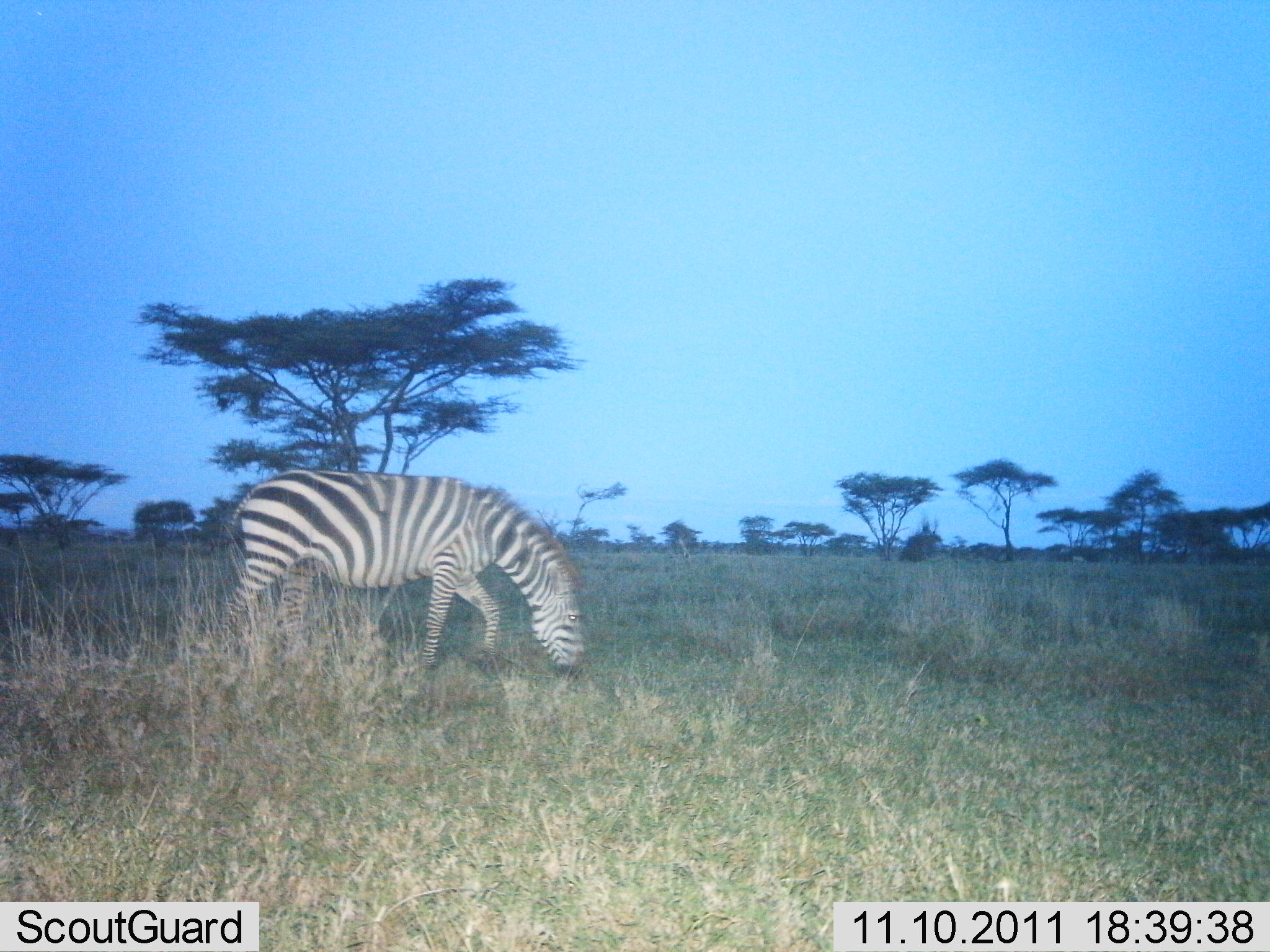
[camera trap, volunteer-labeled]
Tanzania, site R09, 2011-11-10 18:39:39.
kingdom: Animalia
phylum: Chordata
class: Mammalia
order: Perissodactyla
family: Equidae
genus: Equus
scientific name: Equus quagga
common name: plains zebra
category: zebra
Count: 1.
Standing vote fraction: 43%.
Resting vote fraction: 0%.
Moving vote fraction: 7%.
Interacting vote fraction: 0%.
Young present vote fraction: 0%.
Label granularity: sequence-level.